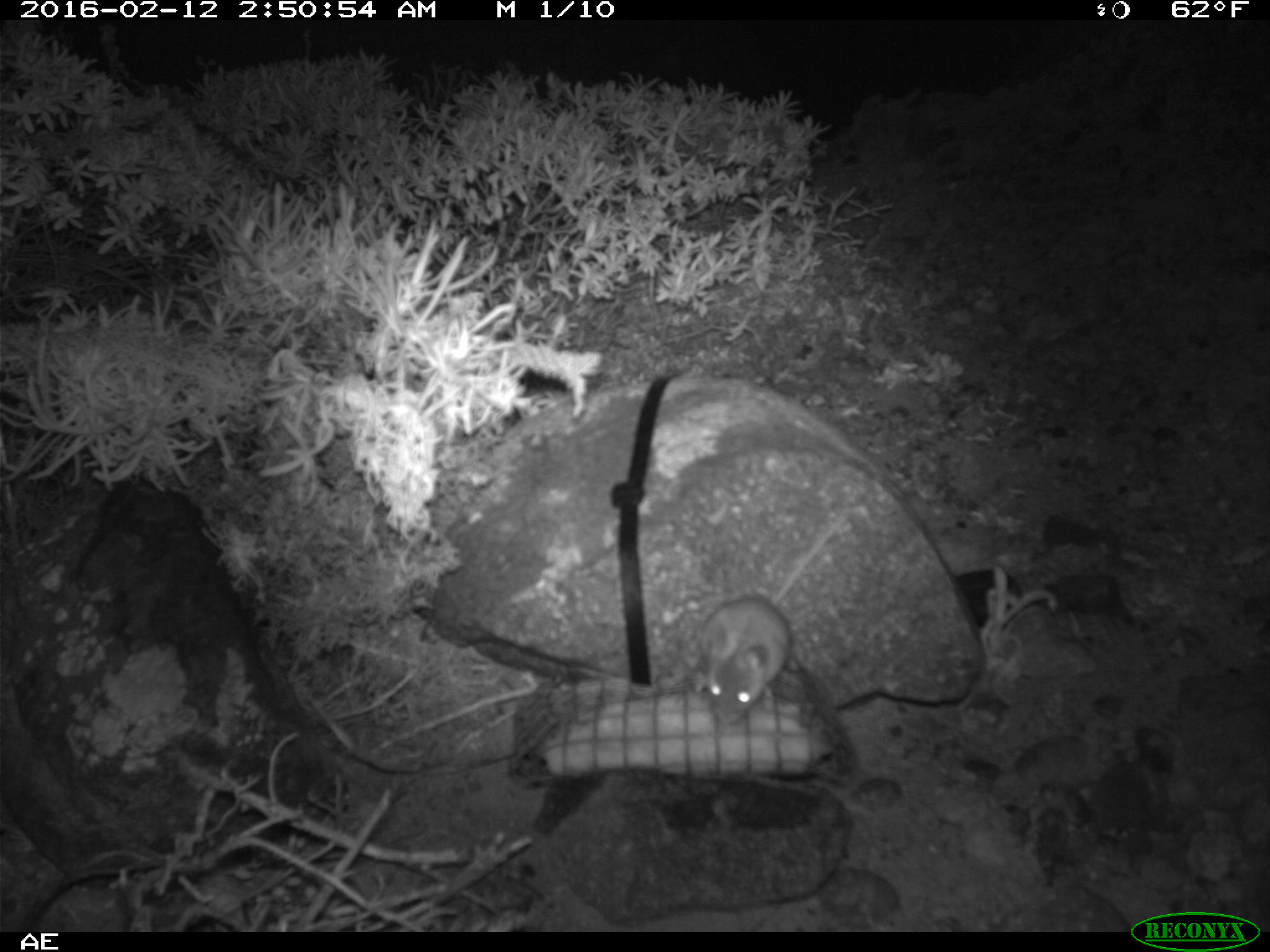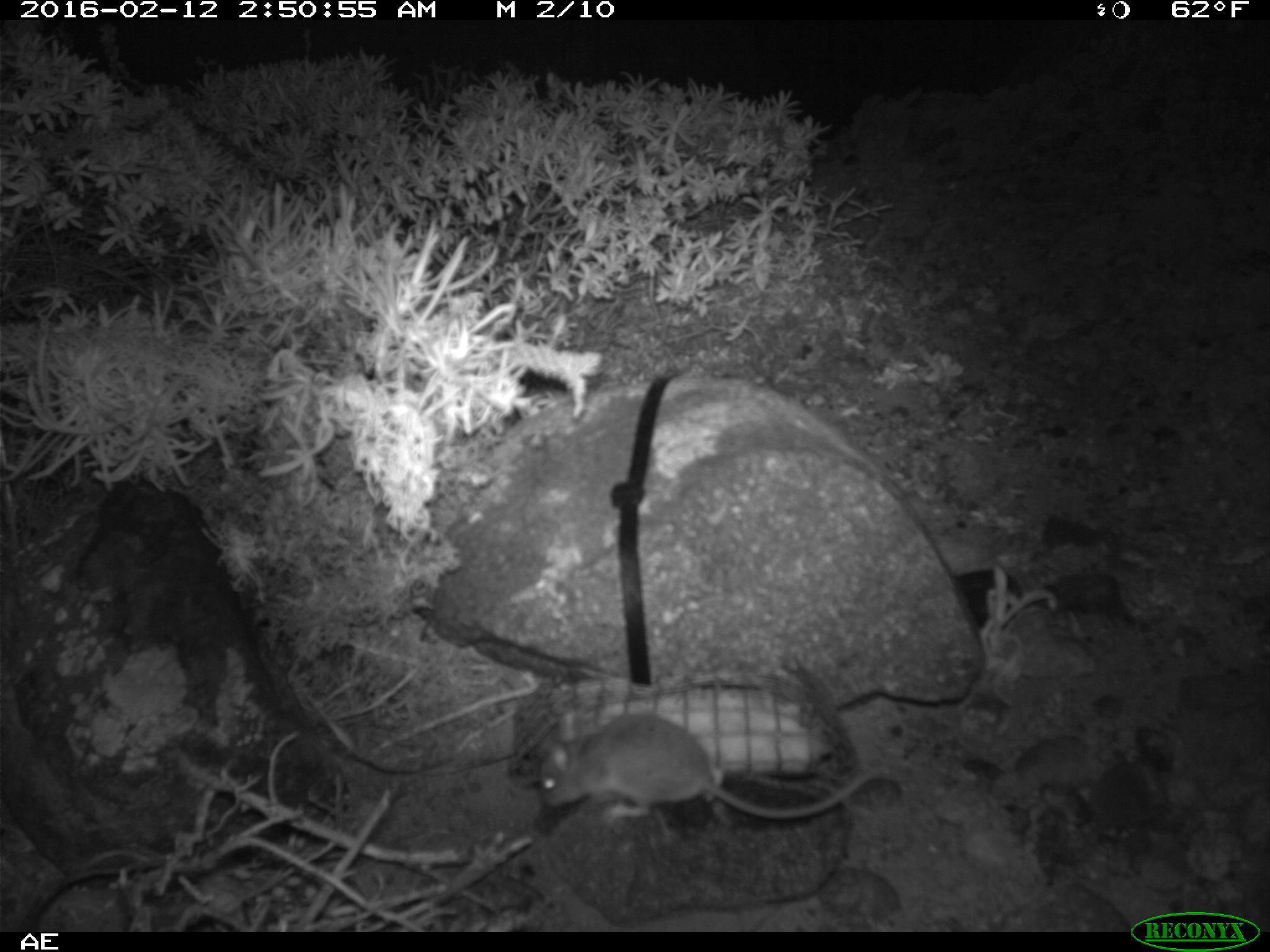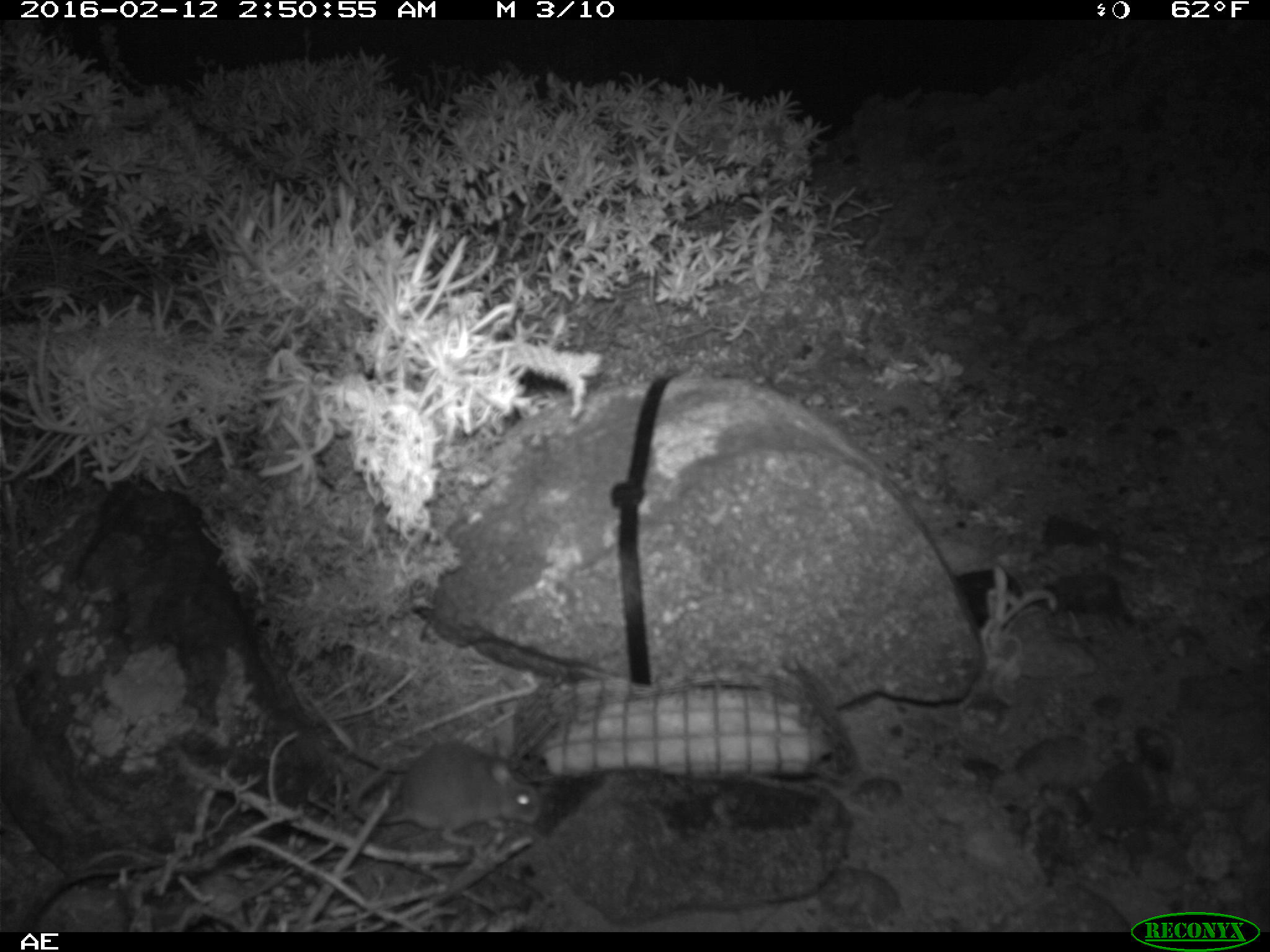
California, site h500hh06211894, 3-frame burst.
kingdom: Animalia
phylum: Chordata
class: Mammalia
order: Rodentia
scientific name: Rodentia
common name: rodent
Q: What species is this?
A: Rodent (Rodentia).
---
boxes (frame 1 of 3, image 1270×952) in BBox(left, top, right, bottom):
rodent: BBox(699, 522, 840, 726)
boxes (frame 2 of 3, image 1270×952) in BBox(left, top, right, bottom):
rodent: BBox(536, 708, 872, 818)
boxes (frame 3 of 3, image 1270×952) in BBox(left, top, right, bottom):
rodent: BBox(349, 739, 541, 844)